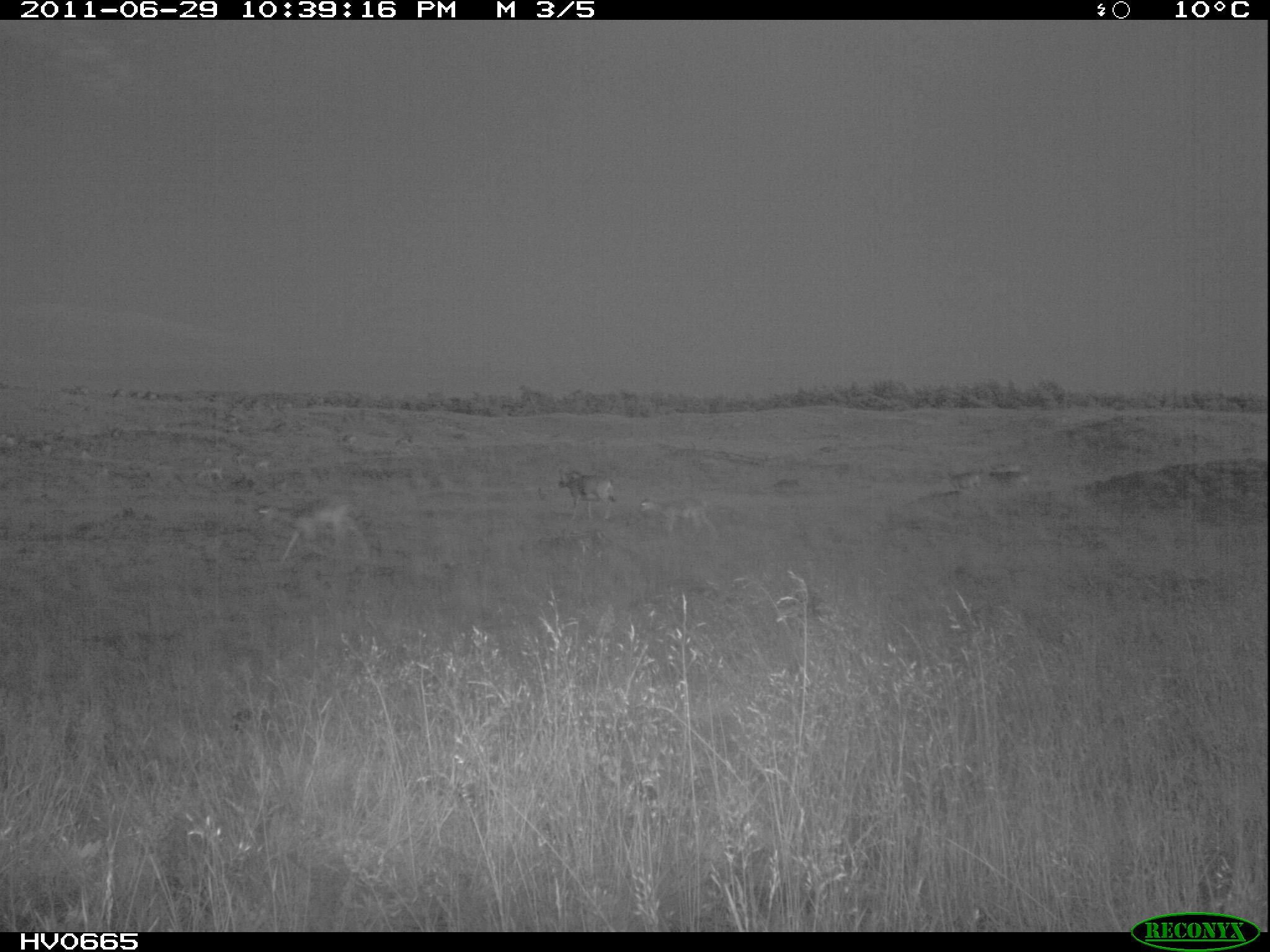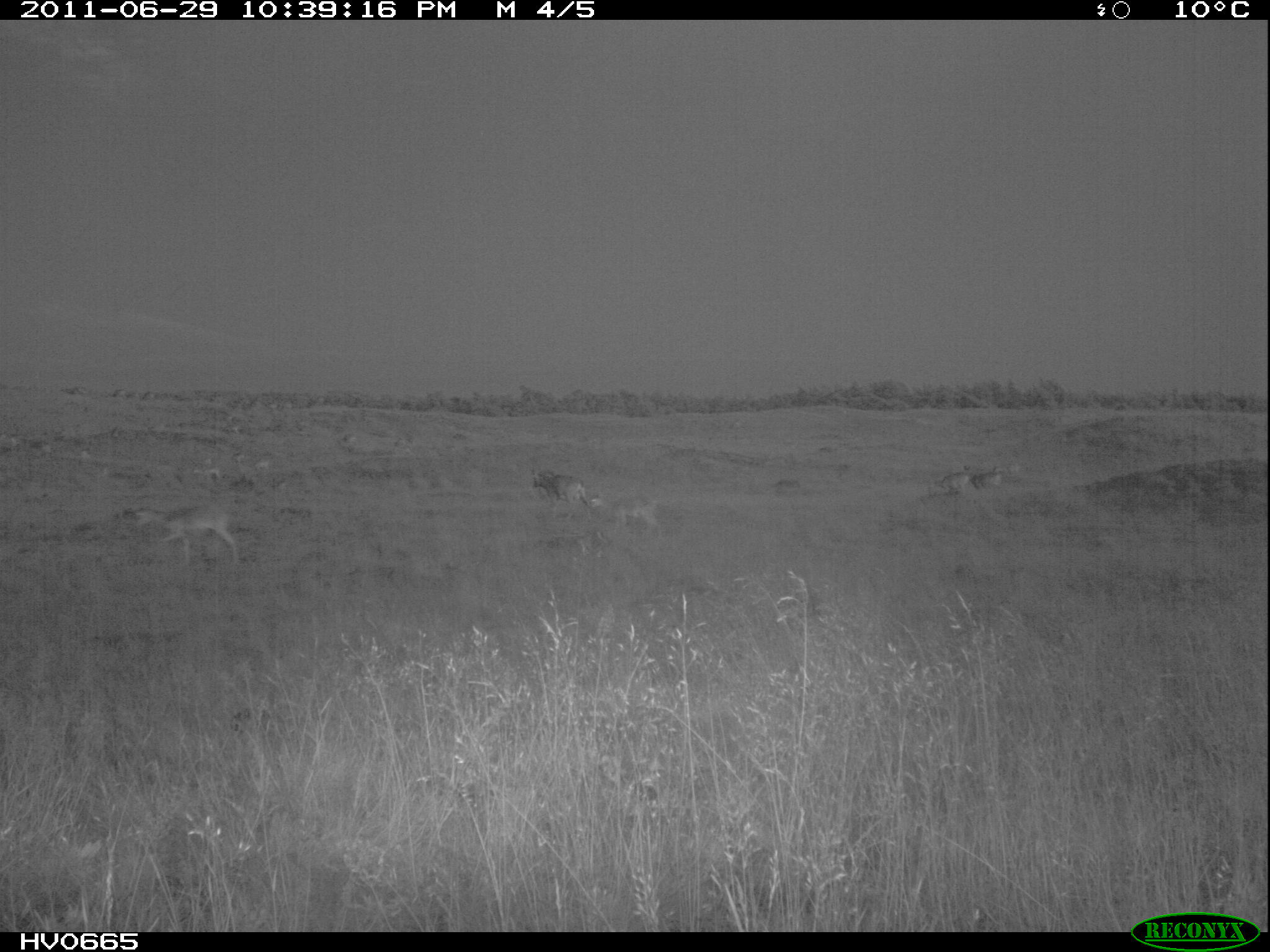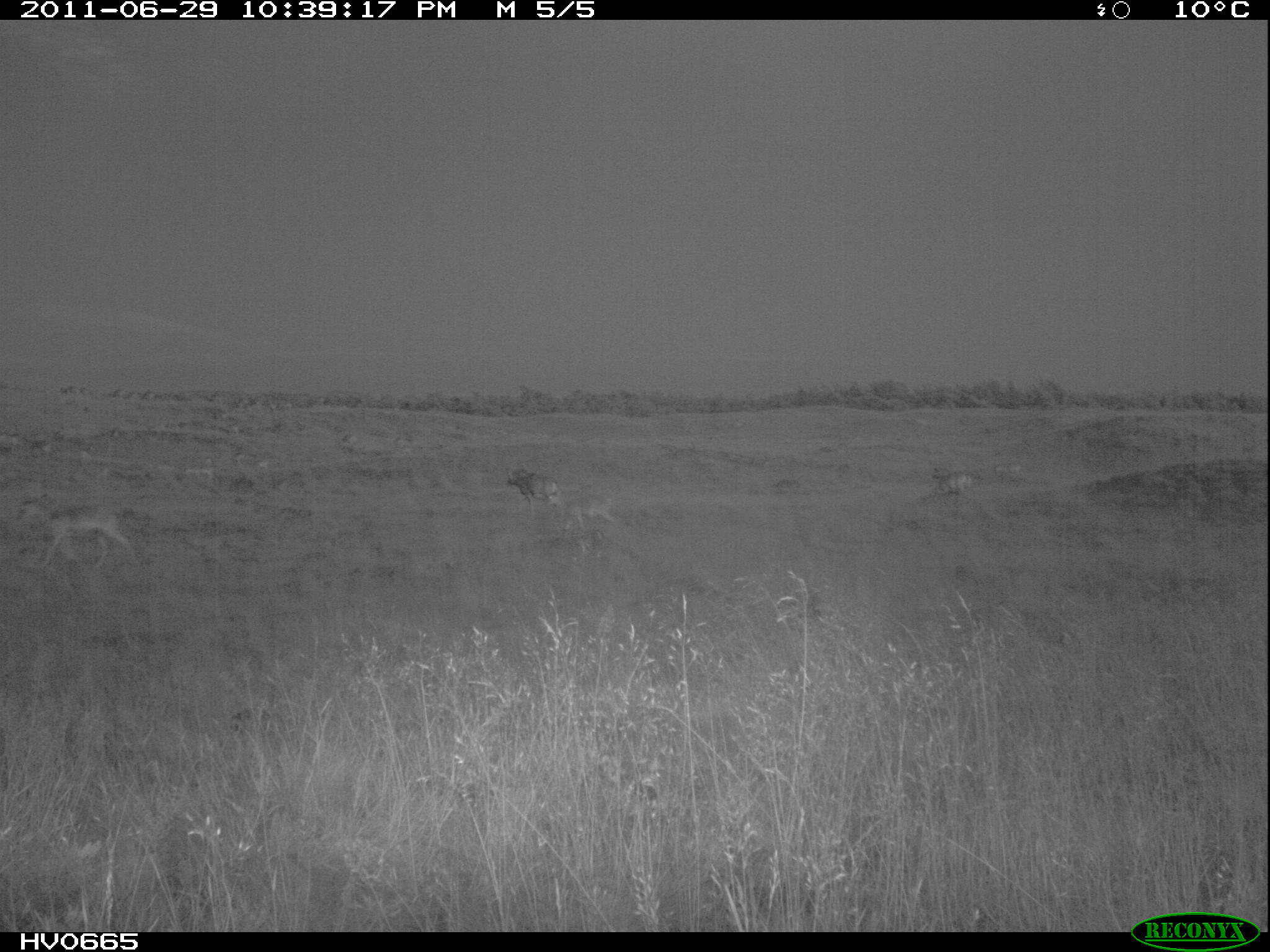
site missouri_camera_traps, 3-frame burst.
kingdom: Animalia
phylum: Chordata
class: Mammalia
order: Artiodactyla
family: Bovidae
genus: Ovis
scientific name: Ovis ammon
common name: mouflon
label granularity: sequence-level